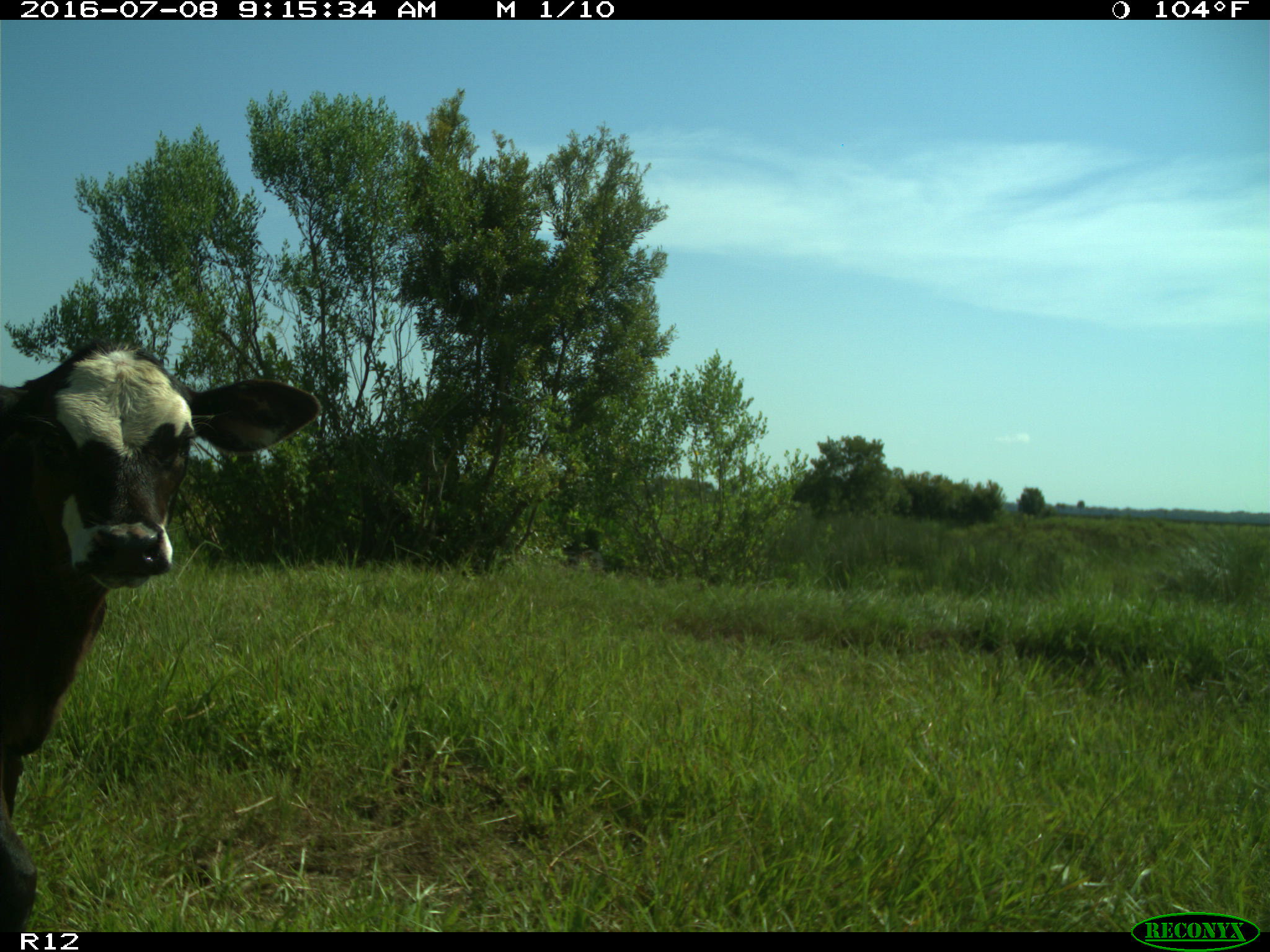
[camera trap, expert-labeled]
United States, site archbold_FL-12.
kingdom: Animalia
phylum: Chordata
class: Mammalia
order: Artiodactyla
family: Bovidae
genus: Bos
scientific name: Bos taurus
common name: domestic cow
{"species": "Bos taurus (domestic cow)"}